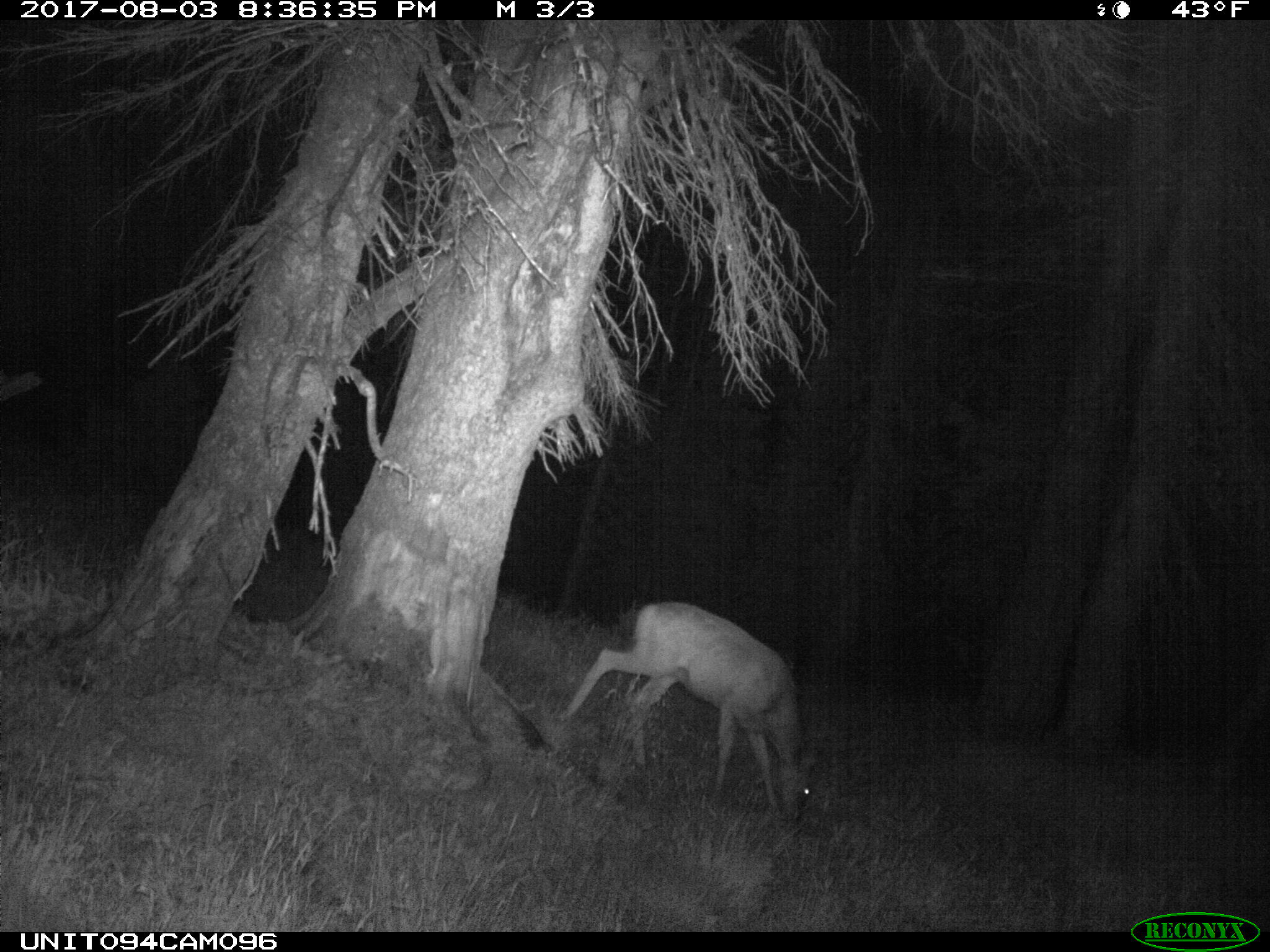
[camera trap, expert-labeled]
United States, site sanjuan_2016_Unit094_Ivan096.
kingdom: Animalia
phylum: Chordata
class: Mammalia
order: Artiodactyla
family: Cervidae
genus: Odocoileus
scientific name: Odocoileus hemionus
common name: mule deer